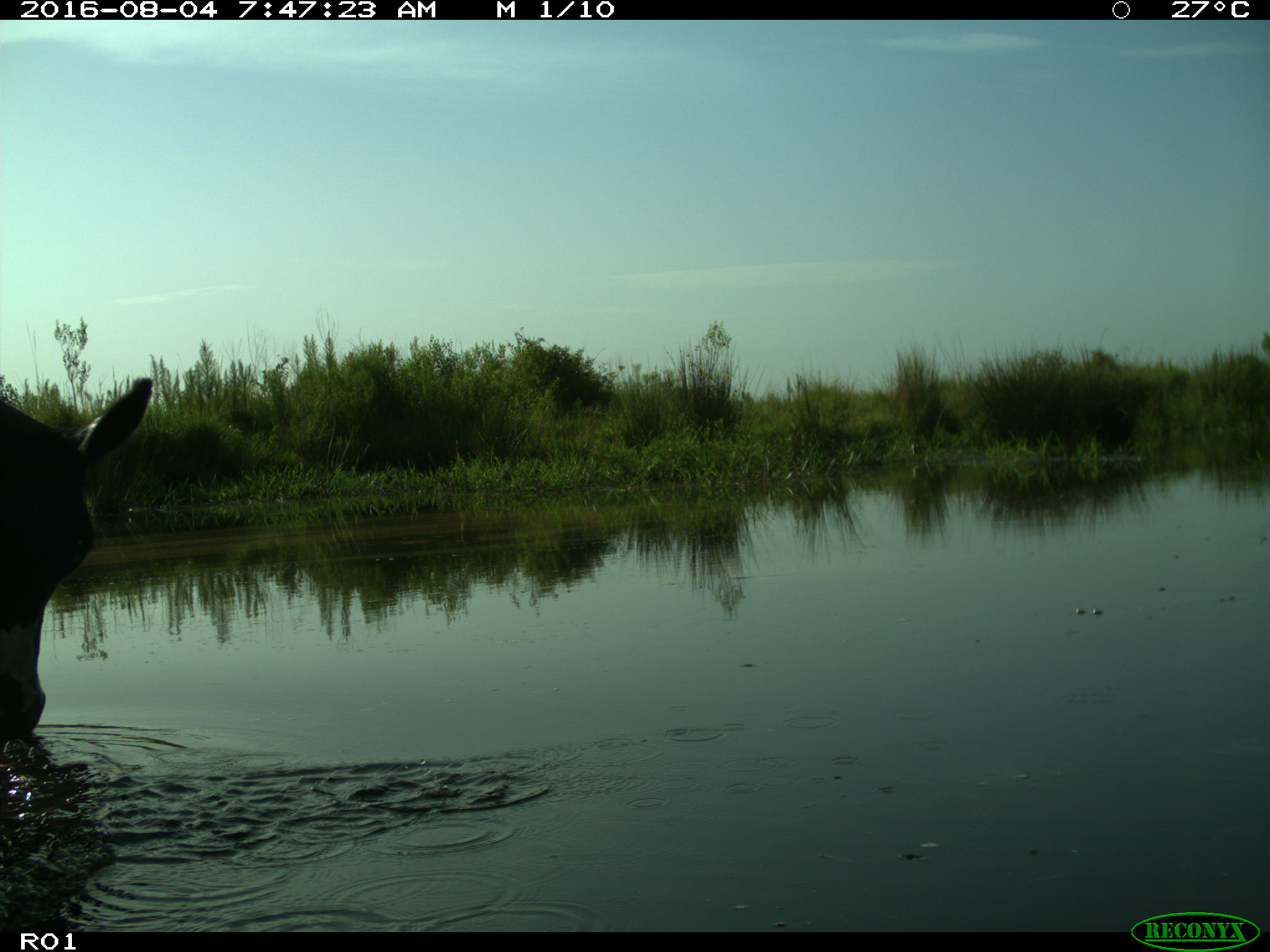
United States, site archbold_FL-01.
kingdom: Animalia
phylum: Chordata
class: Mammalia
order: Artiodactyla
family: Bovidae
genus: Bos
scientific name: Bos taurus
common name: domestic cow